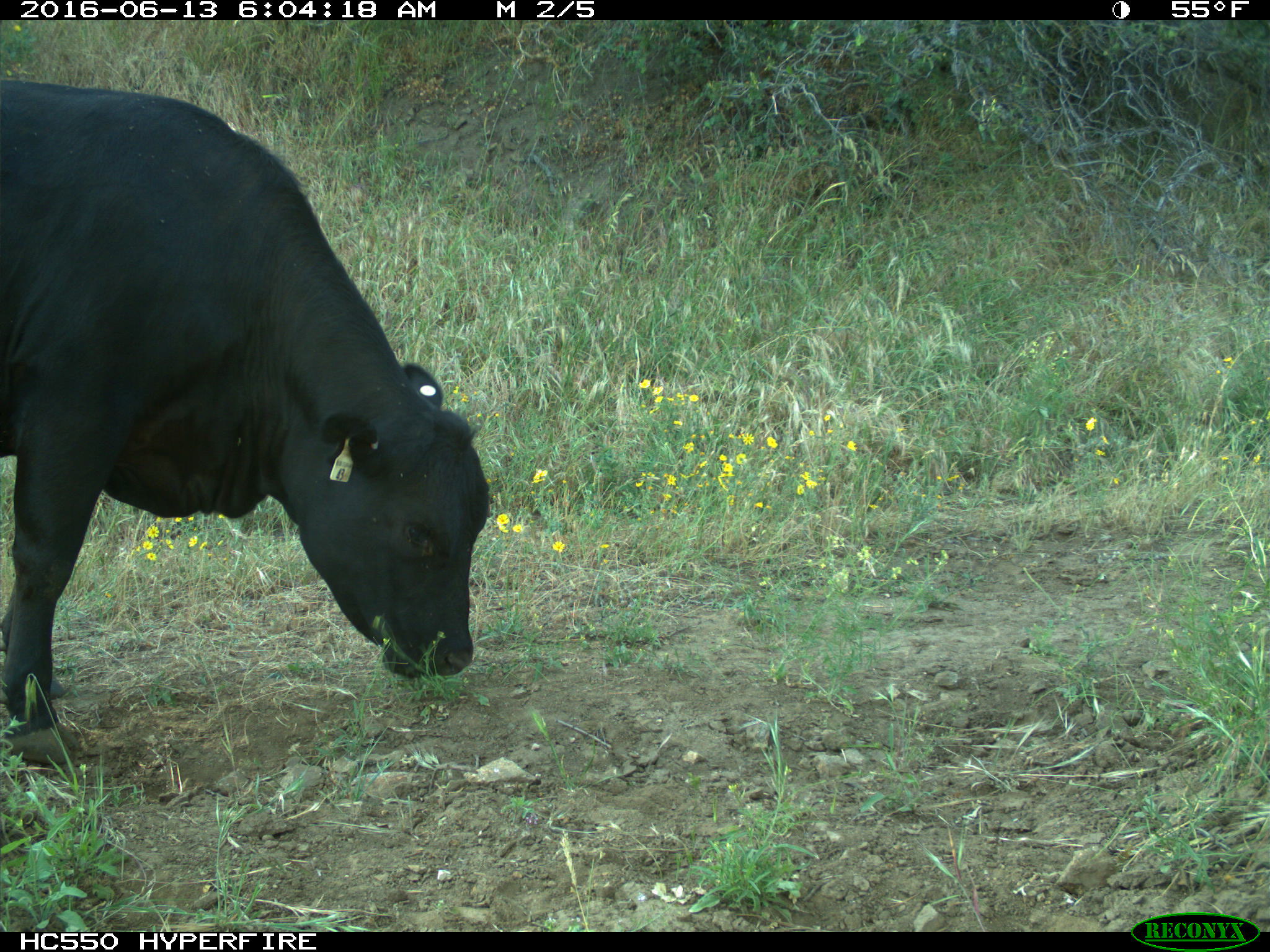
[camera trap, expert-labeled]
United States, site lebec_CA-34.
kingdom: Animalia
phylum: Chordata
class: Mammalia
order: Artiodactyla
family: Bovidae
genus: Bos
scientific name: Bos taurus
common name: domestic cow